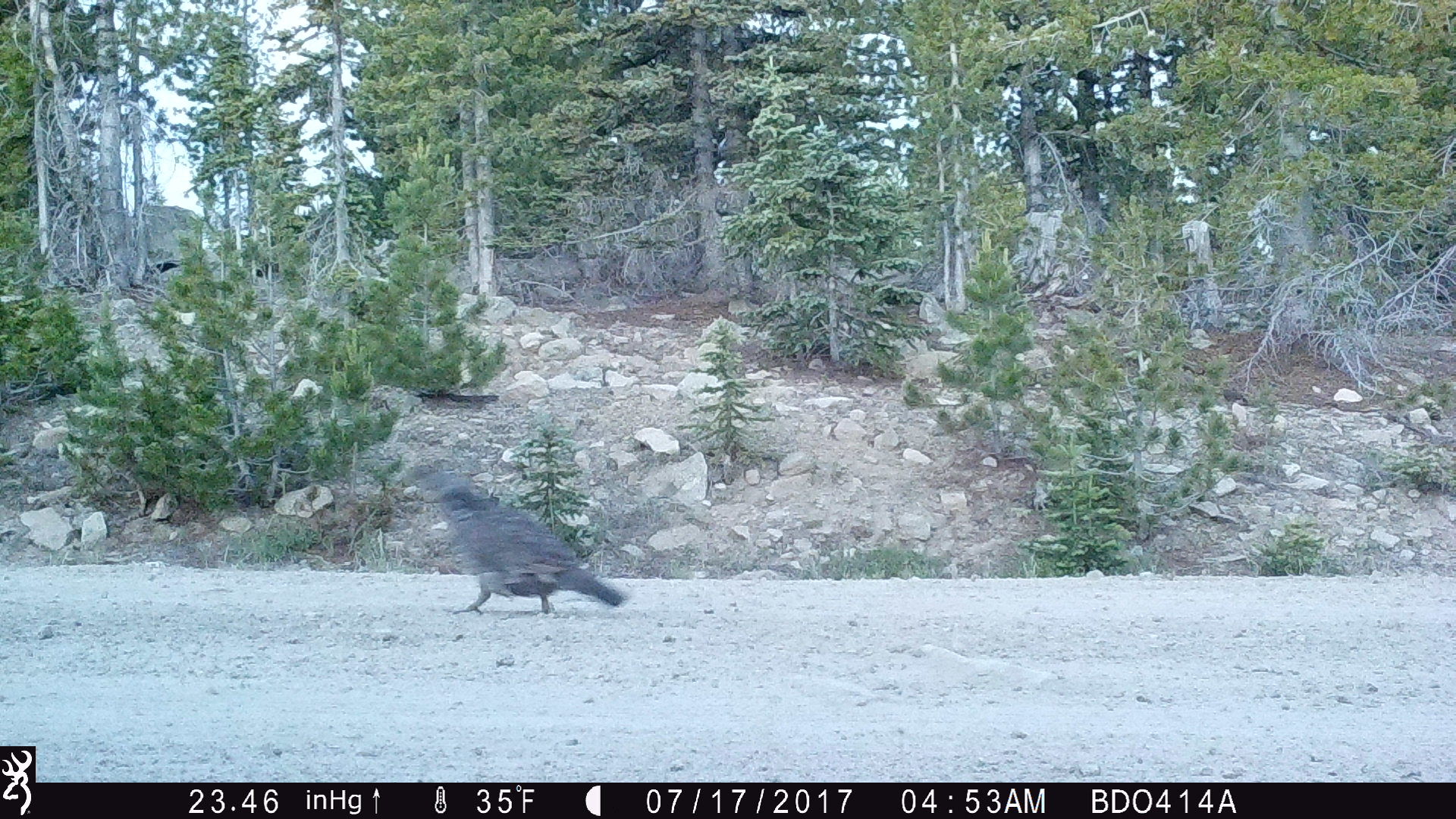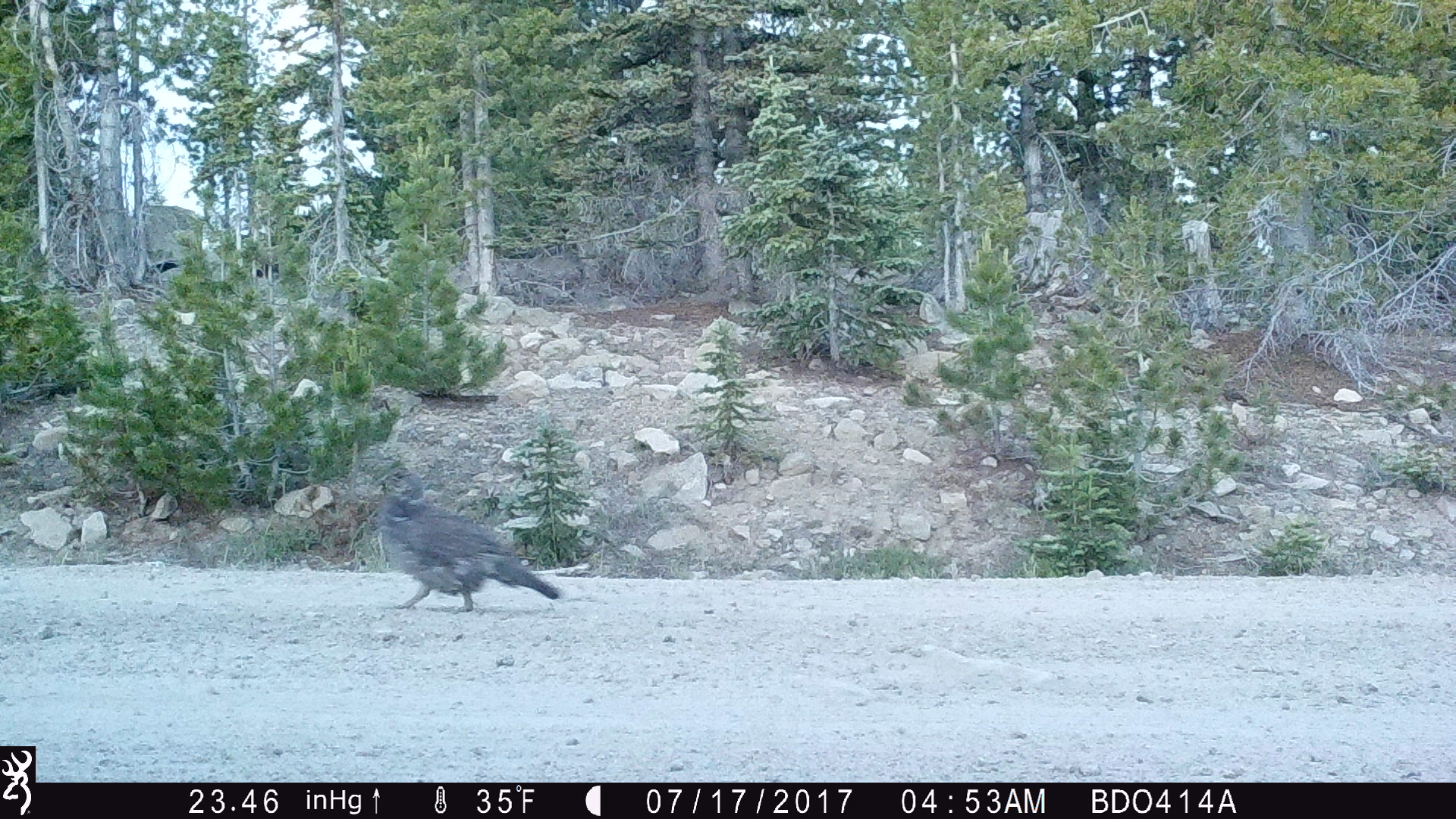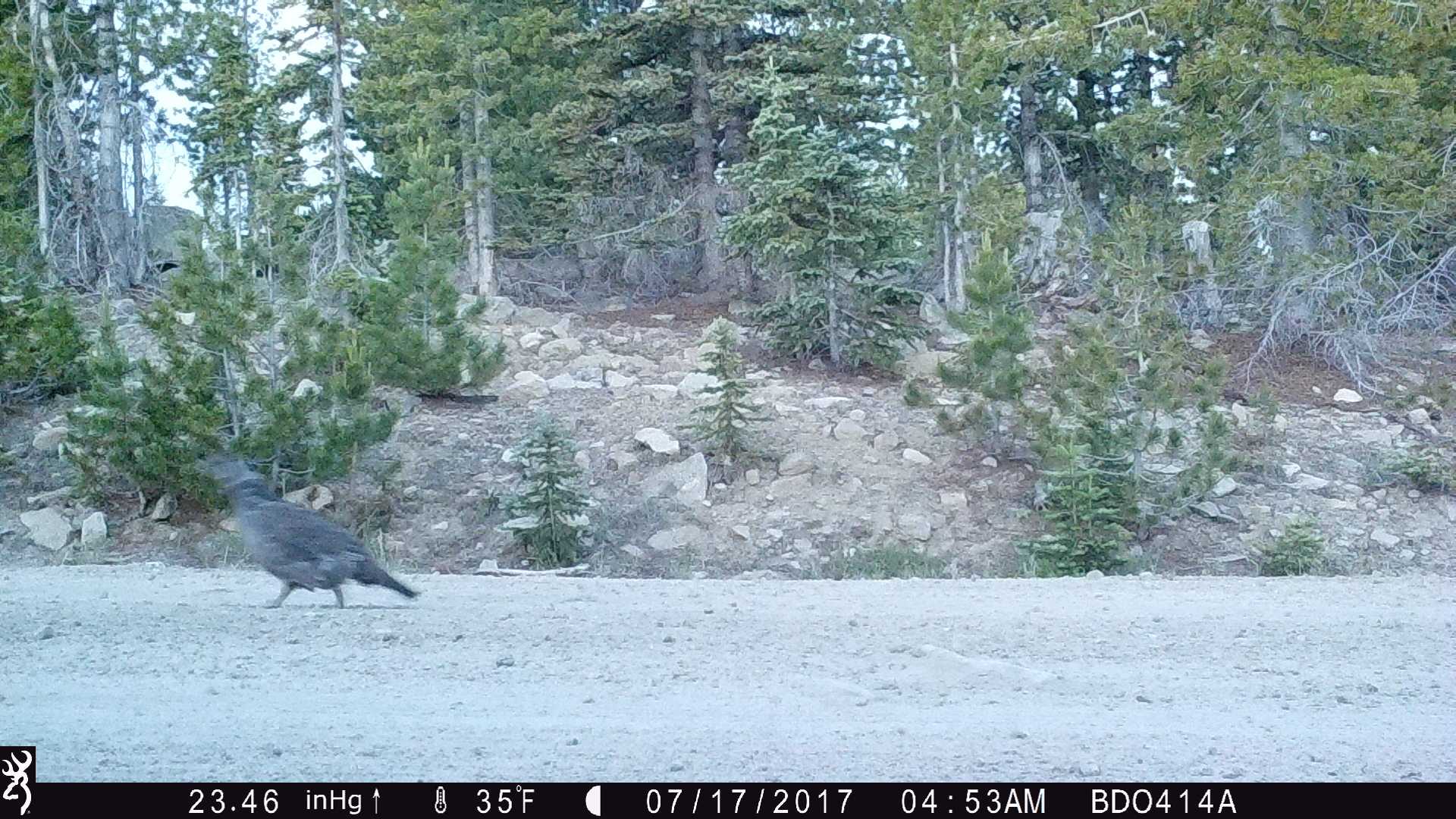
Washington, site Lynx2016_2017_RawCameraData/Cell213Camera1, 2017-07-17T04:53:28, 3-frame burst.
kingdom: Animalia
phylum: Chordata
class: Aves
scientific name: Aves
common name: birds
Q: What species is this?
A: Aves (birds).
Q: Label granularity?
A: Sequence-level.